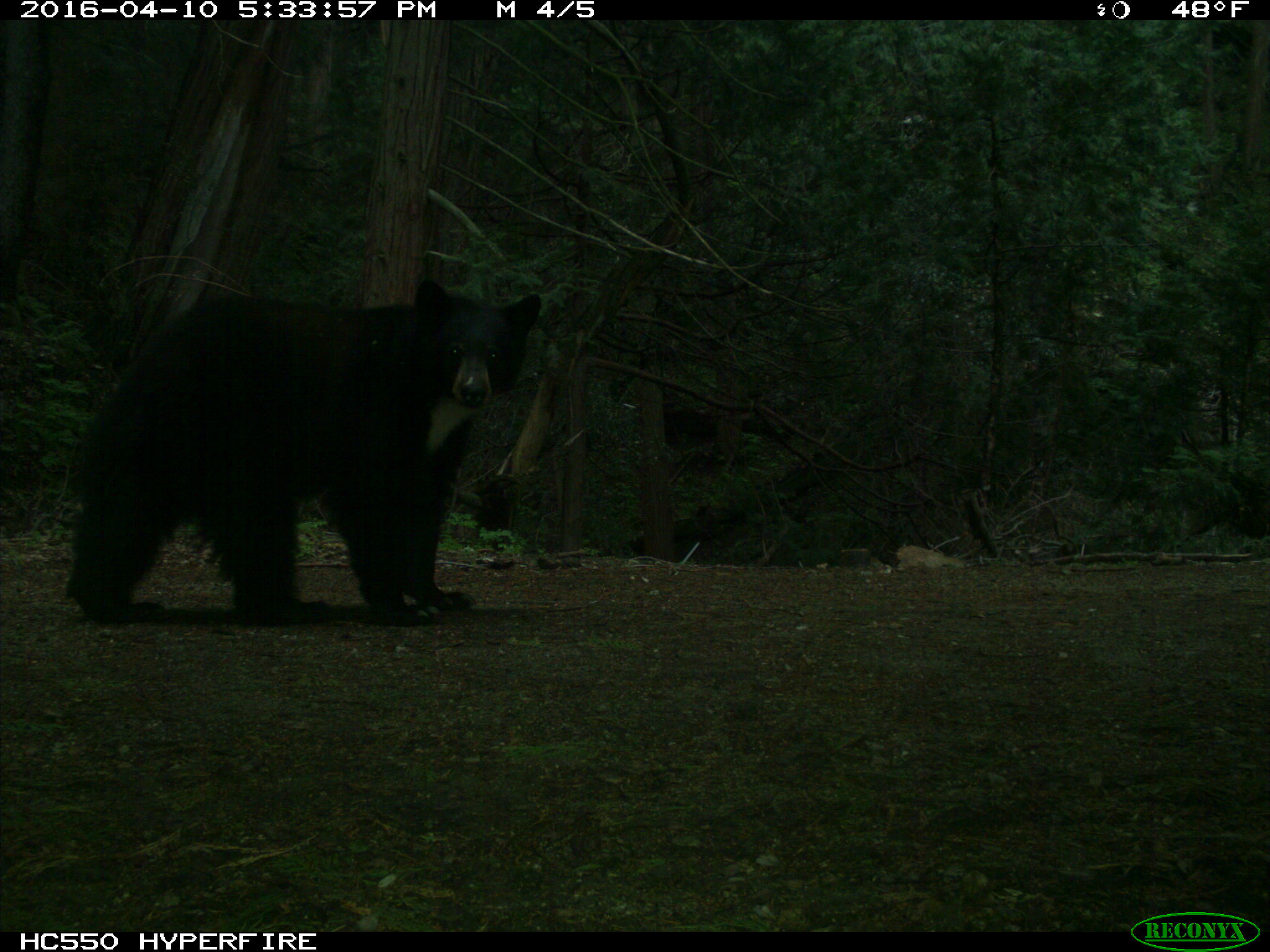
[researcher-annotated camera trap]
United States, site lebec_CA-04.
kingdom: Animalia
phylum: Chordata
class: Mammalia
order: Carnivora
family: Ursidae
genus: Ursus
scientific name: Ursus americanus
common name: american black bear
Ursus americanus (american black bear).